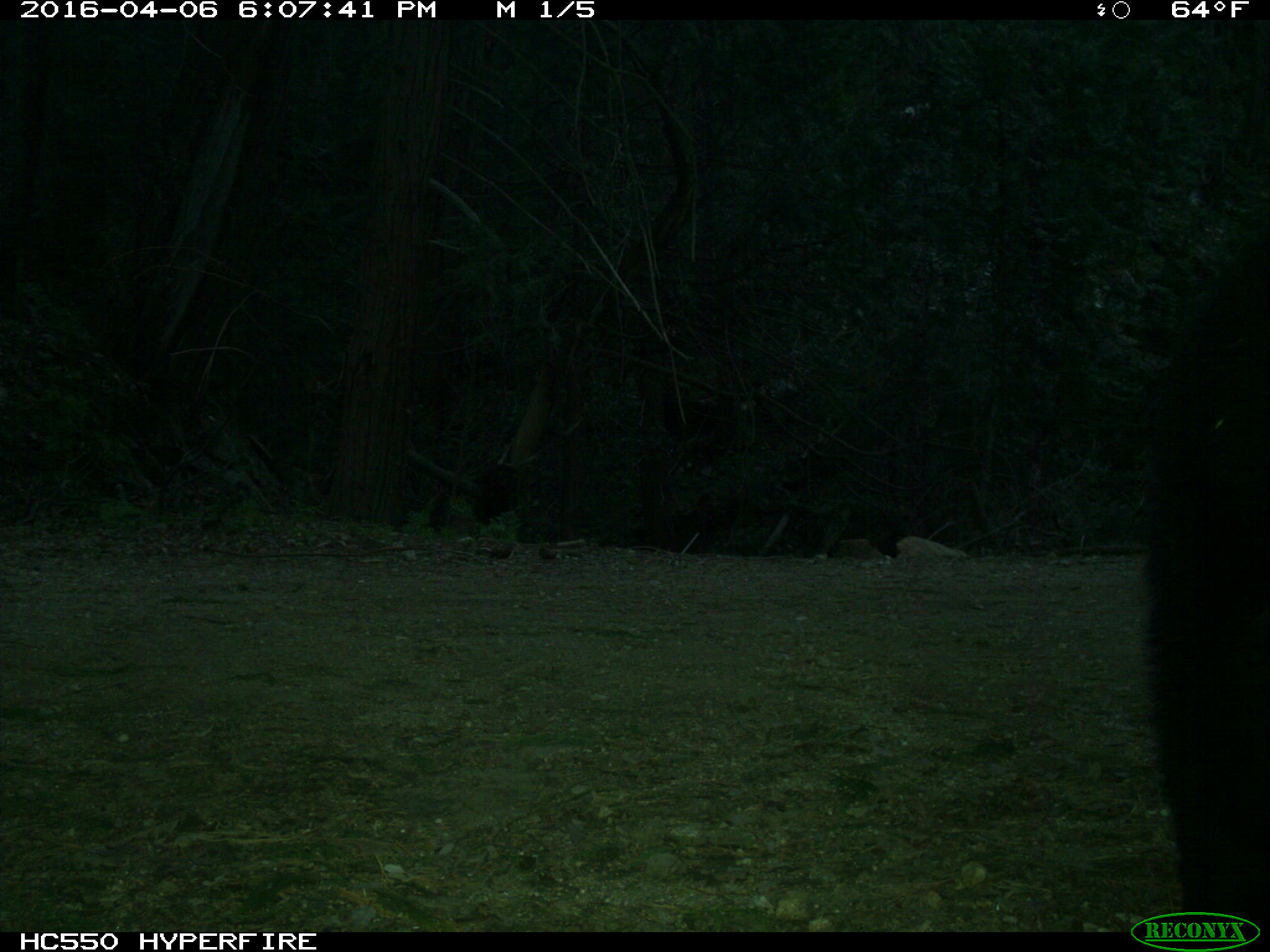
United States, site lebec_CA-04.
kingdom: Animalia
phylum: Chordata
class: Mammalia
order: Carnivora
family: Ursidae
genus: Ursus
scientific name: Ursus americanus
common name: american black bear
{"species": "Ursus americanus (american black bear)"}